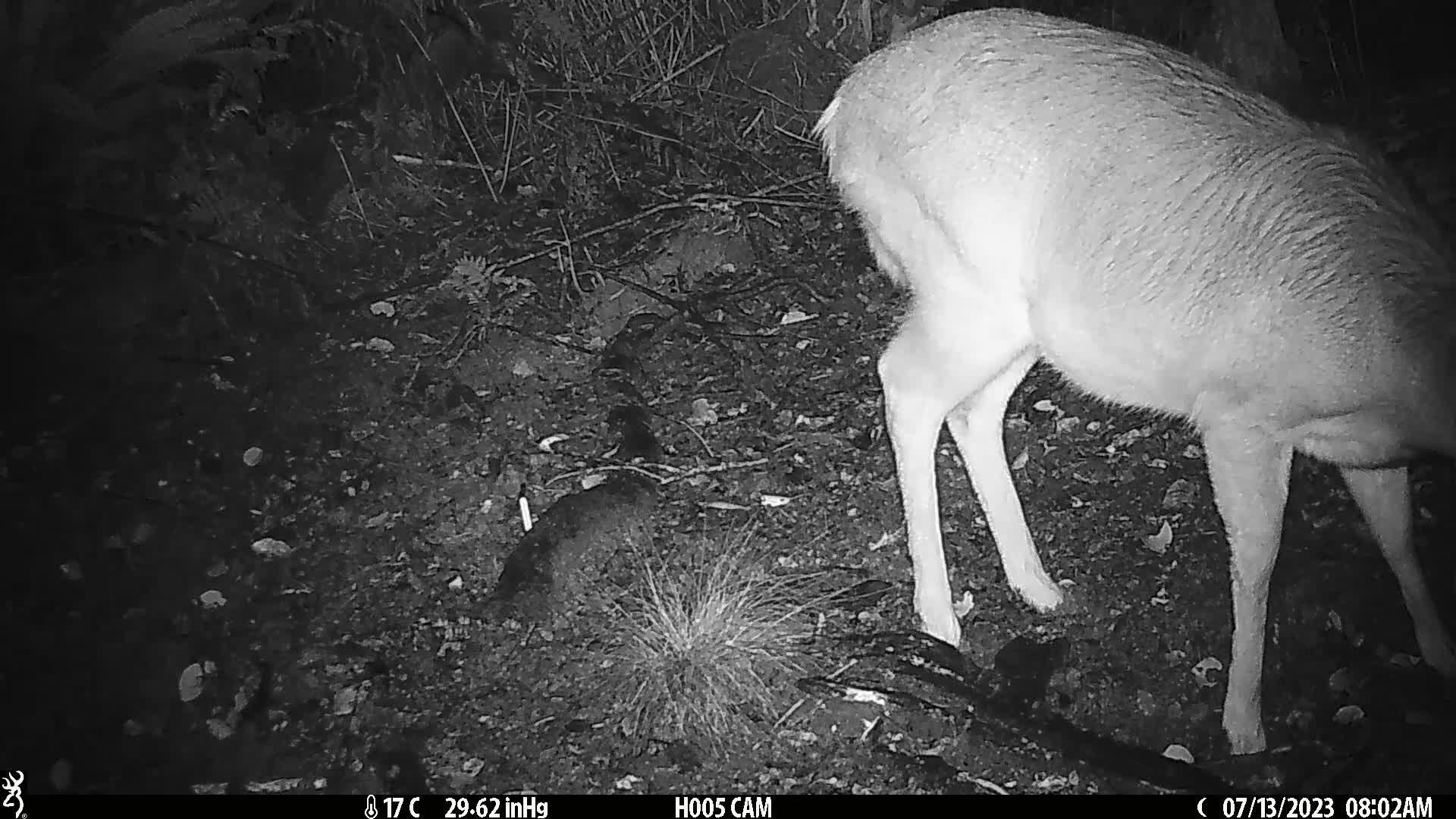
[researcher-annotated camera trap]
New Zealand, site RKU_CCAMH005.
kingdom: Animalia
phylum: Chordata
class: Mammalia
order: Artiodactyla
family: Cervidae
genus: Odocoileus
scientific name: Odocoileus virginianus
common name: white-tailed deer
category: white tailed deer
White tailed deer (white-tailed deer) (Odocoileus virginianus).